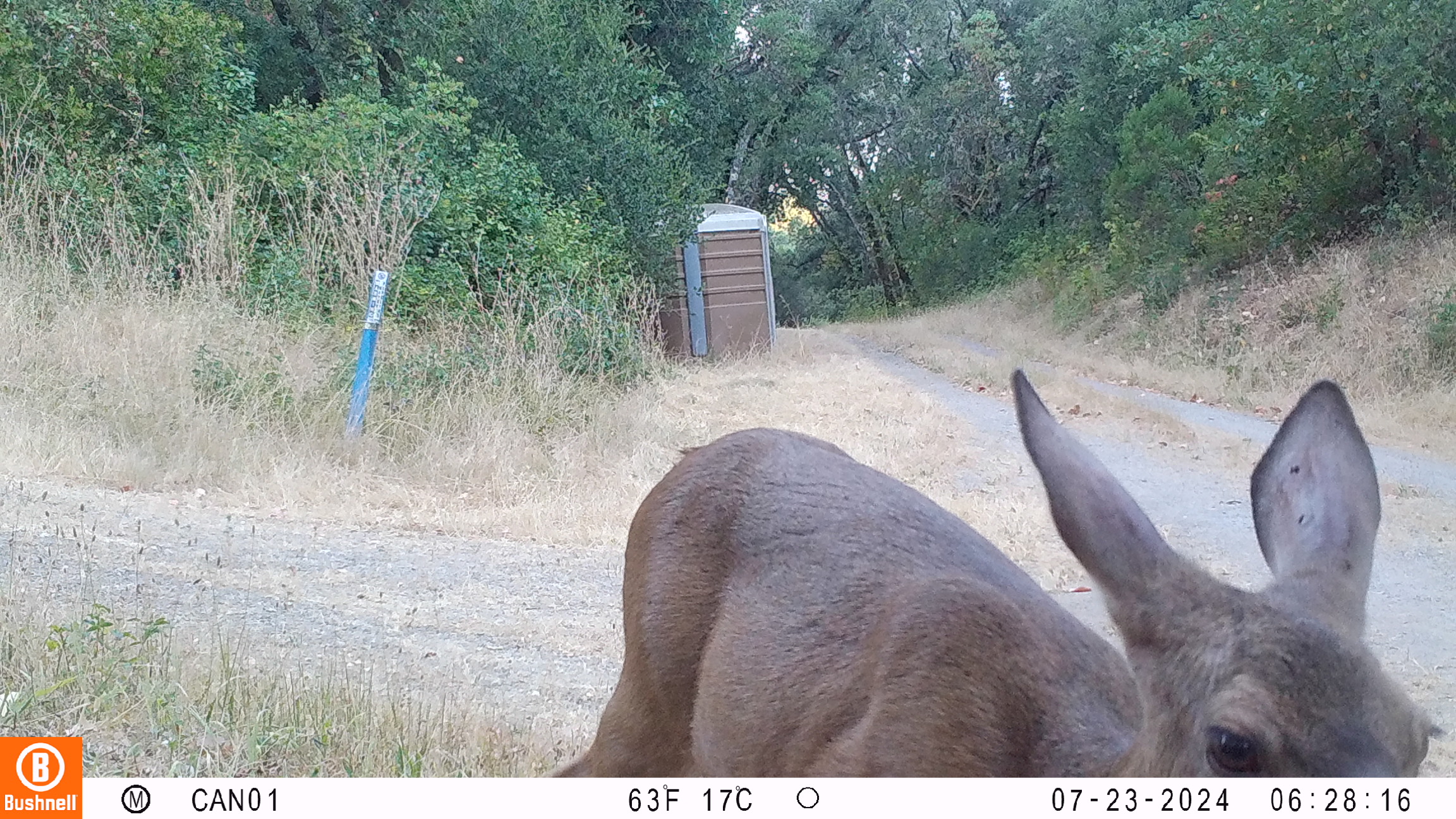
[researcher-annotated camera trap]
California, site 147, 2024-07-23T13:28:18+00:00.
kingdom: Animalia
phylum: Chordata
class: Mammalia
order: Artiodactyla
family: Cervidae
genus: Odocoileus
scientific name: Odocoileus hemionus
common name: mule deer